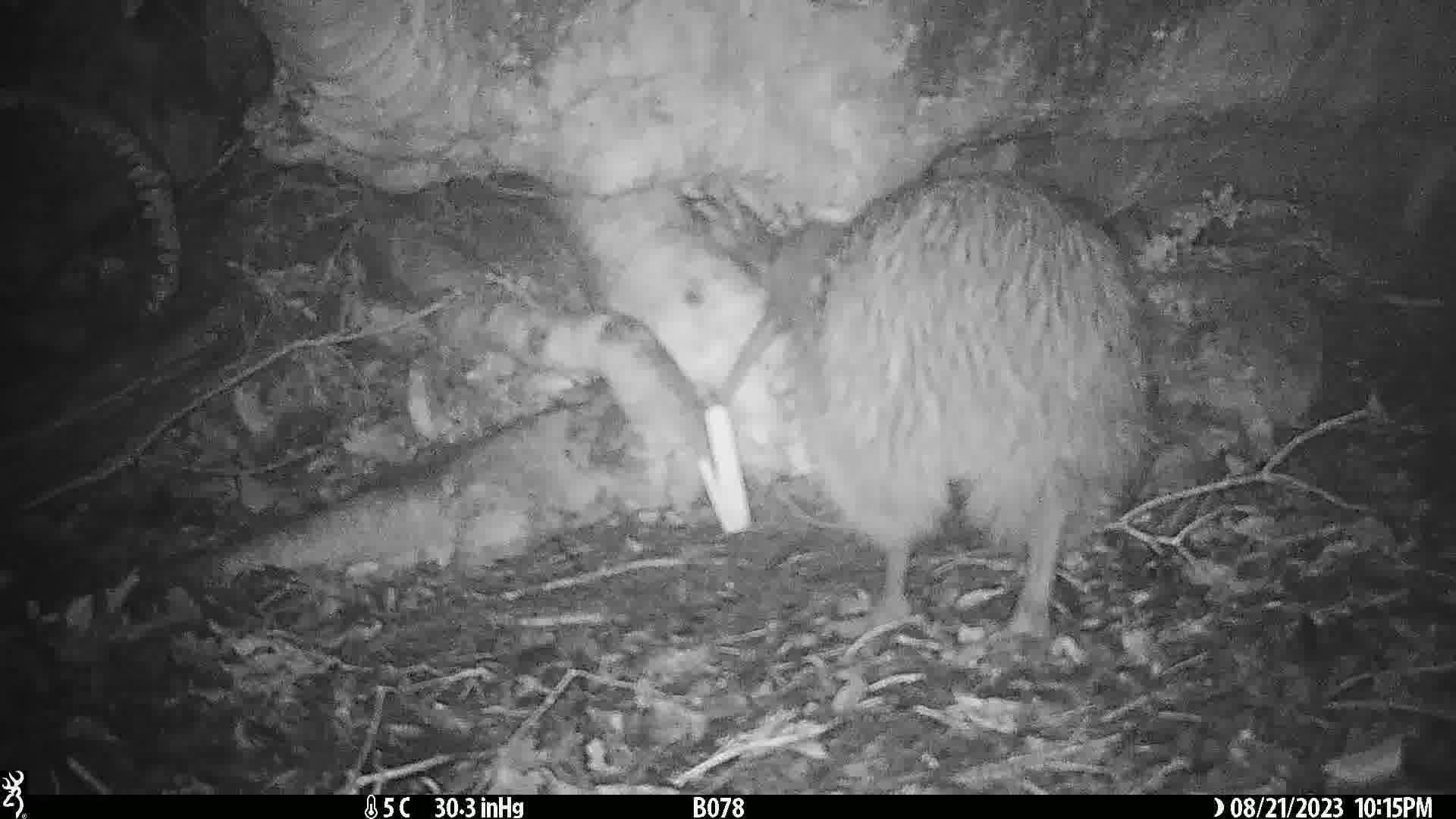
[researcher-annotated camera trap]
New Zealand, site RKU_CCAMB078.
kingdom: Animalia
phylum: Chordata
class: Aves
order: Apterygiformes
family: Apterygidae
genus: Apteryx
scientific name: Apteryx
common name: kiwi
Kiwi (Apteryx).